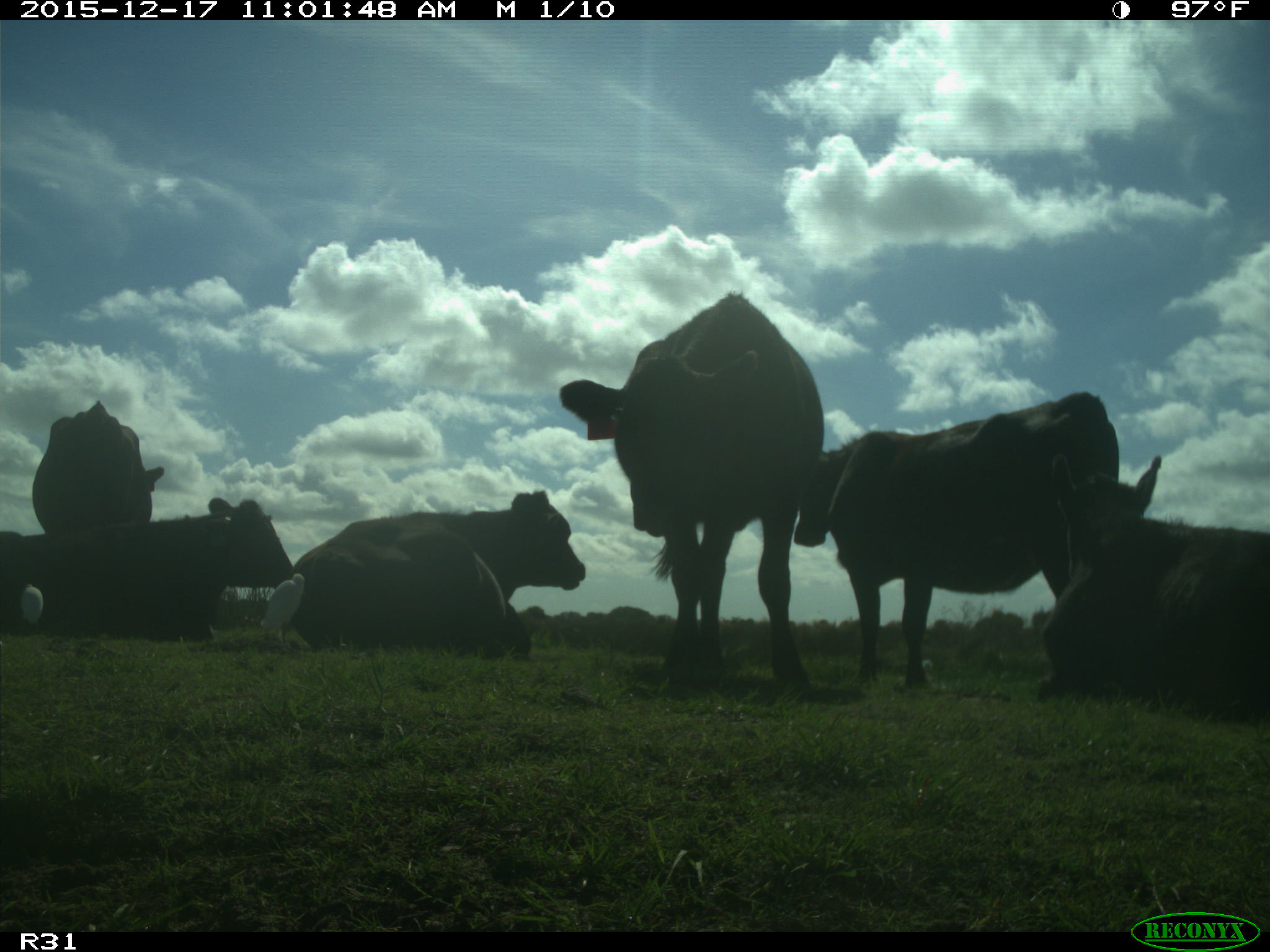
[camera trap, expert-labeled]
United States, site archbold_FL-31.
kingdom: Animalia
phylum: Chordata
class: Mammalia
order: Artiodactyla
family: Bovidae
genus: Bos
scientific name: Bos taurus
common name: domestic cow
Bos taurus (domestic cow).